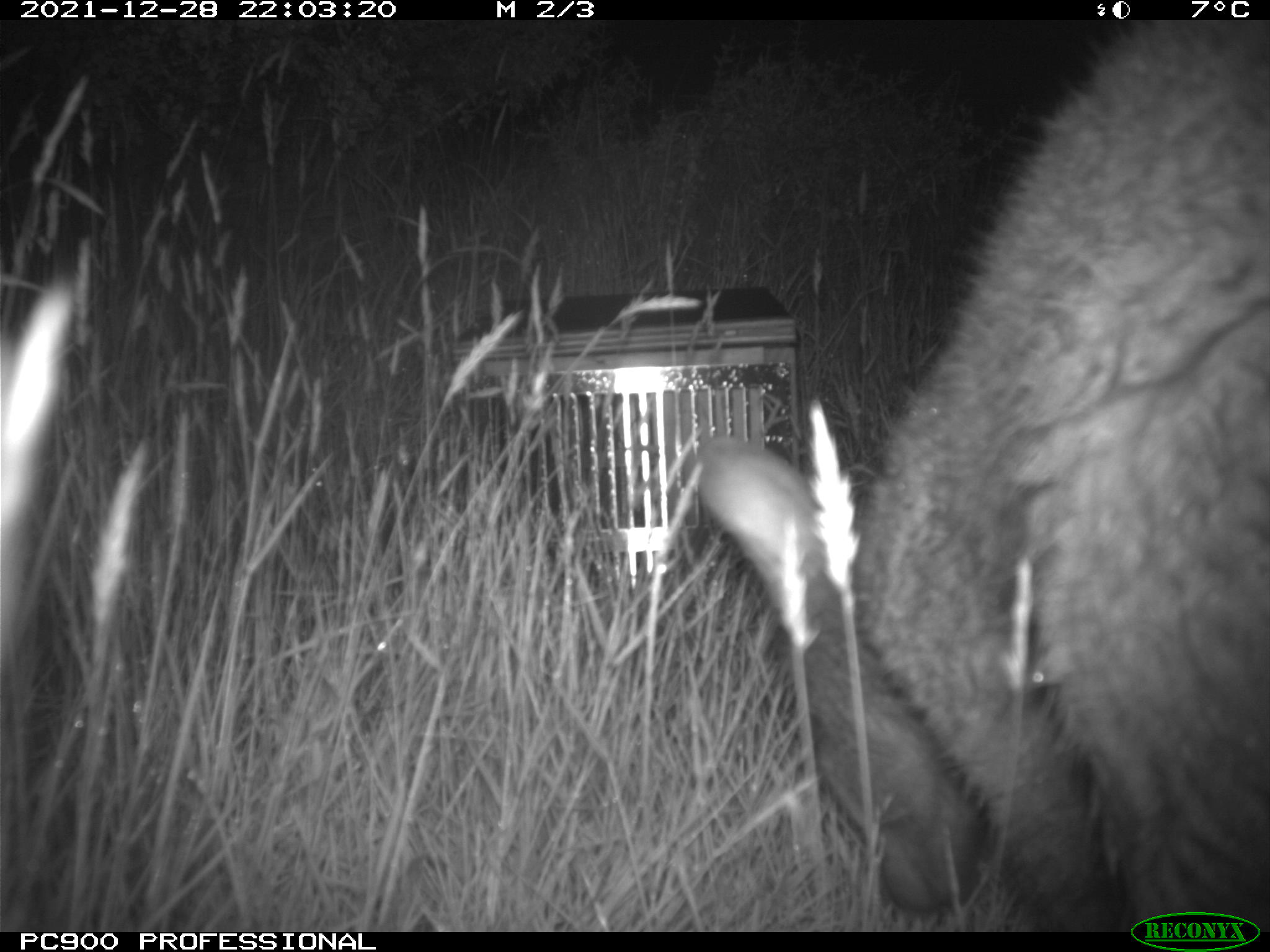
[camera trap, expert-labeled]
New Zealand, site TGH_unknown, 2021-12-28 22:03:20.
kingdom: Animalia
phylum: Chordata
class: Mammalia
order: Diprotodontia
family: Macropodidae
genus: Notamacropus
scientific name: Notamacropus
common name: wallaby